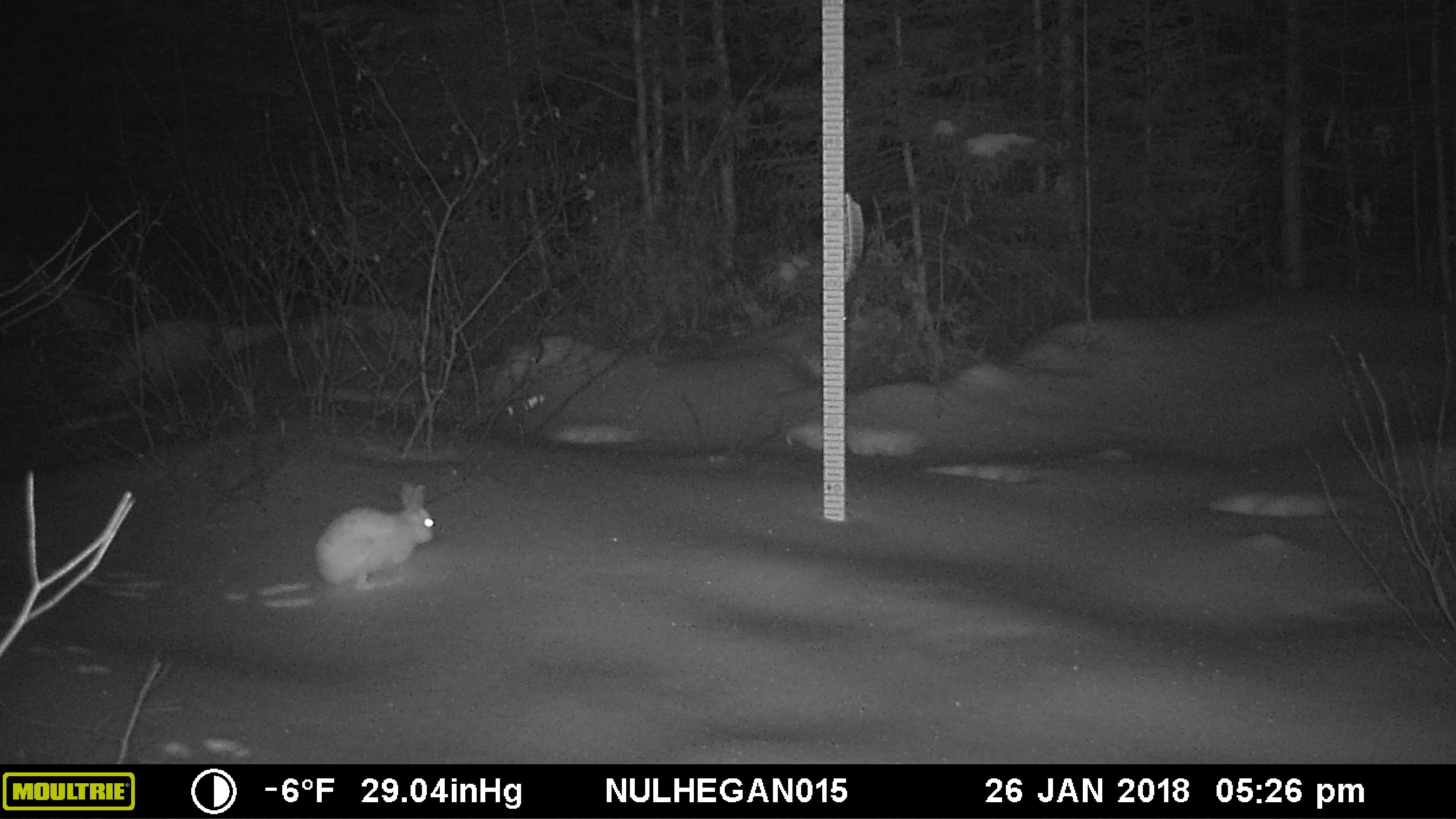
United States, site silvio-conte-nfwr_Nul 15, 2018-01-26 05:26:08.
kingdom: Animalia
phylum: Chordata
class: Mammalia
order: Lagomorpha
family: Leporidae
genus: Lepus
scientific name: Lepus americanus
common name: snowshoe hare